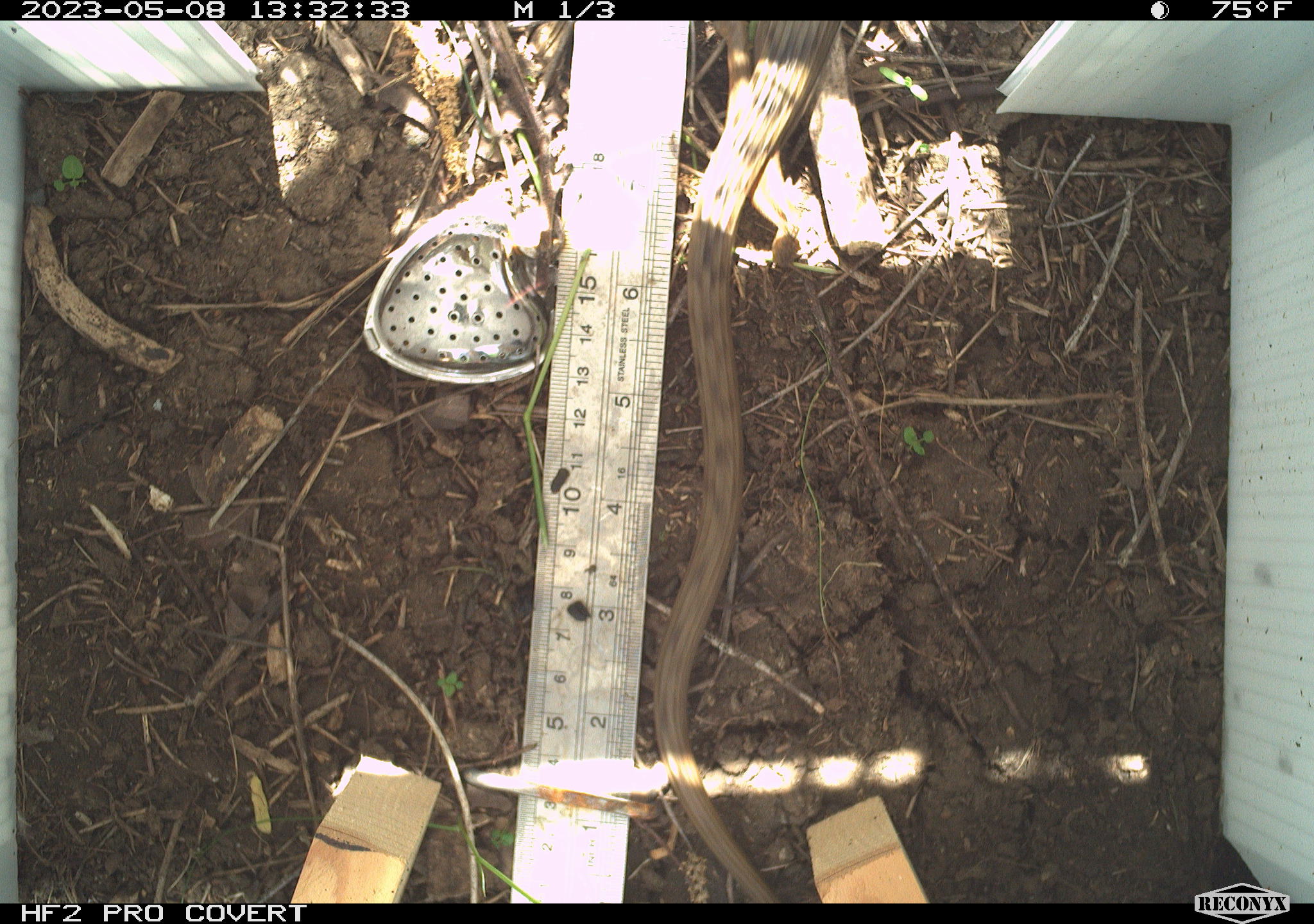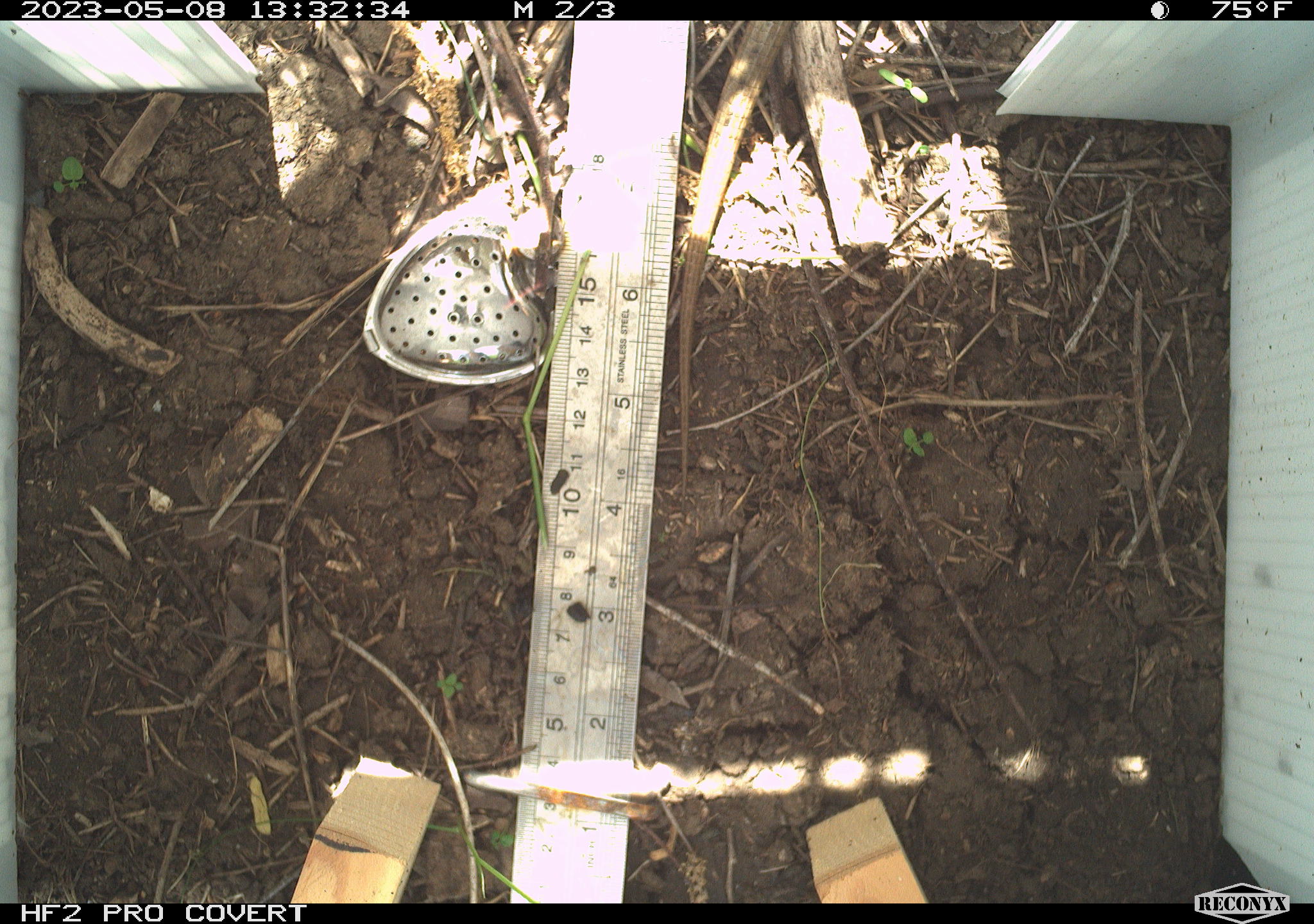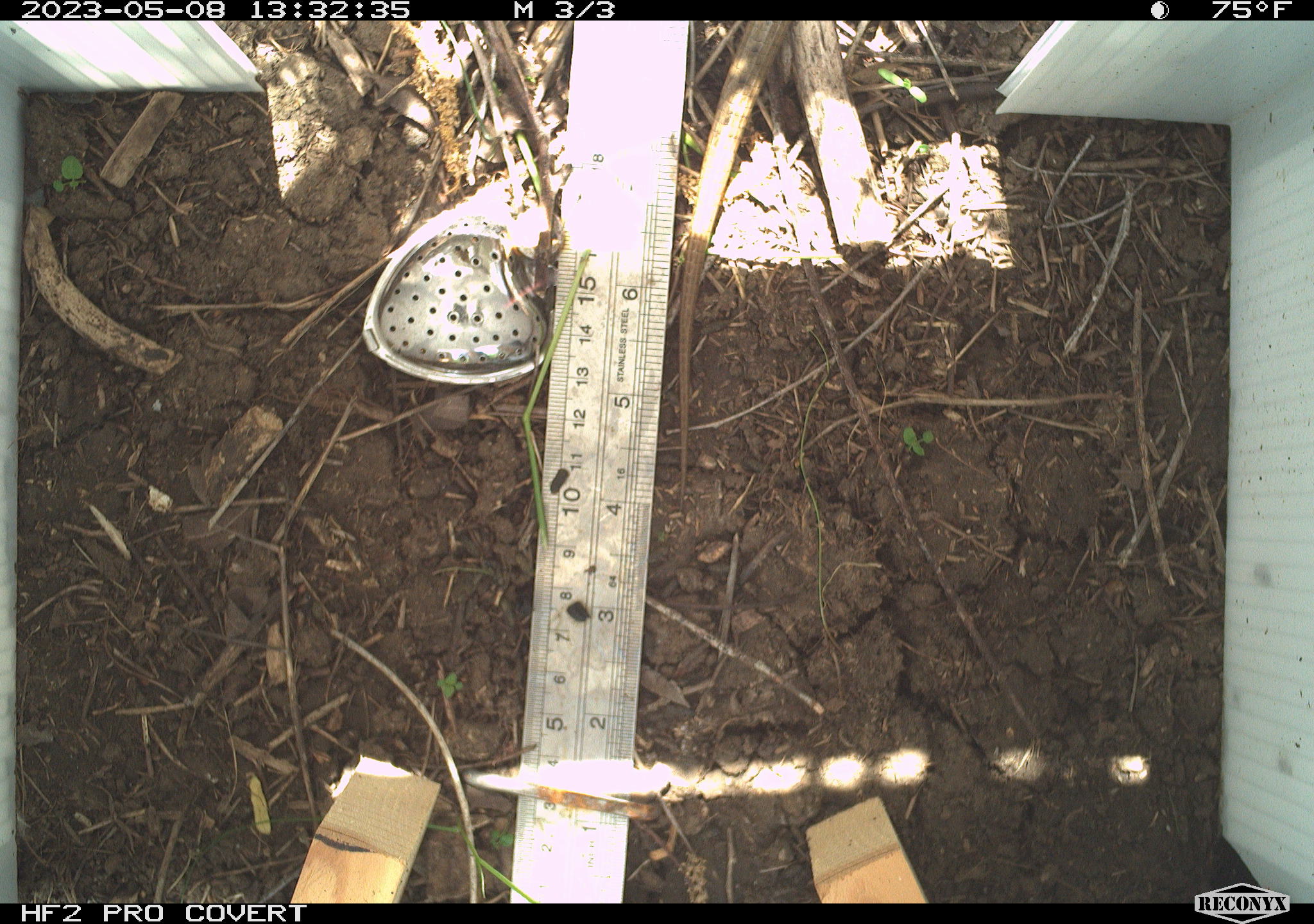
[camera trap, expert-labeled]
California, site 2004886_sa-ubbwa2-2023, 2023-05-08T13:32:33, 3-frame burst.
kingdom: Animalia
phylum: Chordata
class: Reptilia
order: Squamata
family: Anguidae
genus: Elgaria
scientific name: Elgaria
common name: alligator lizards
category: elgaria species